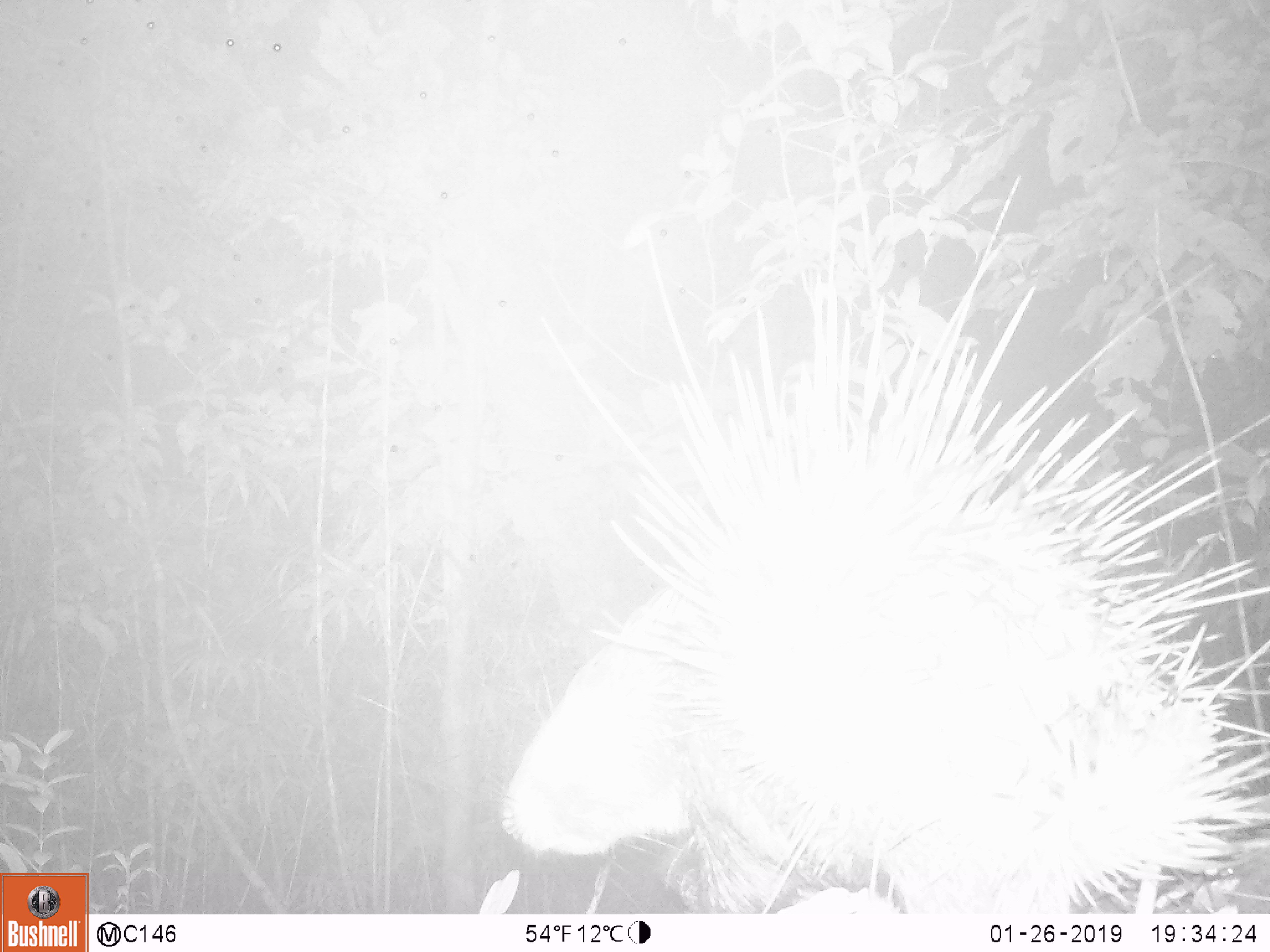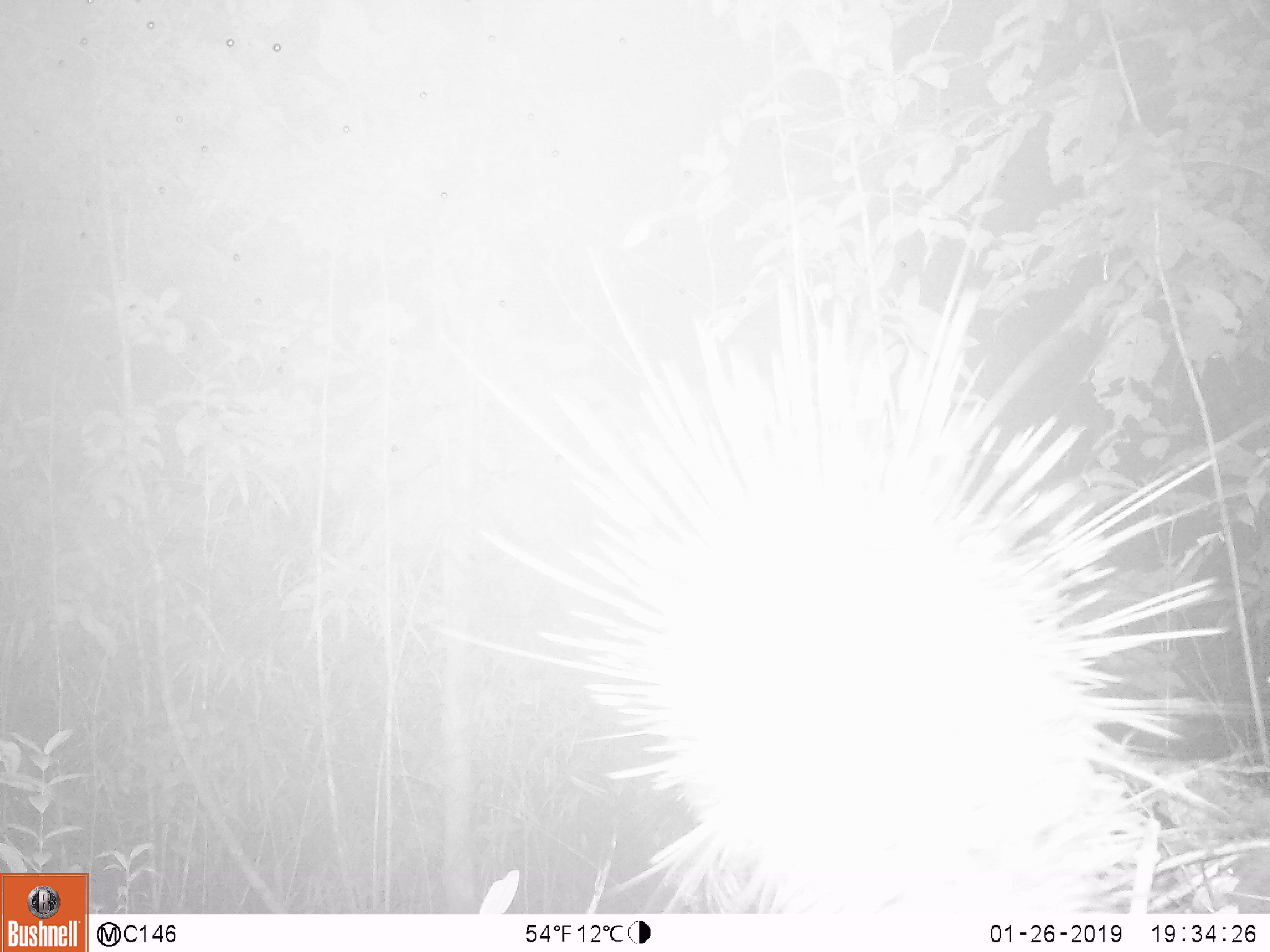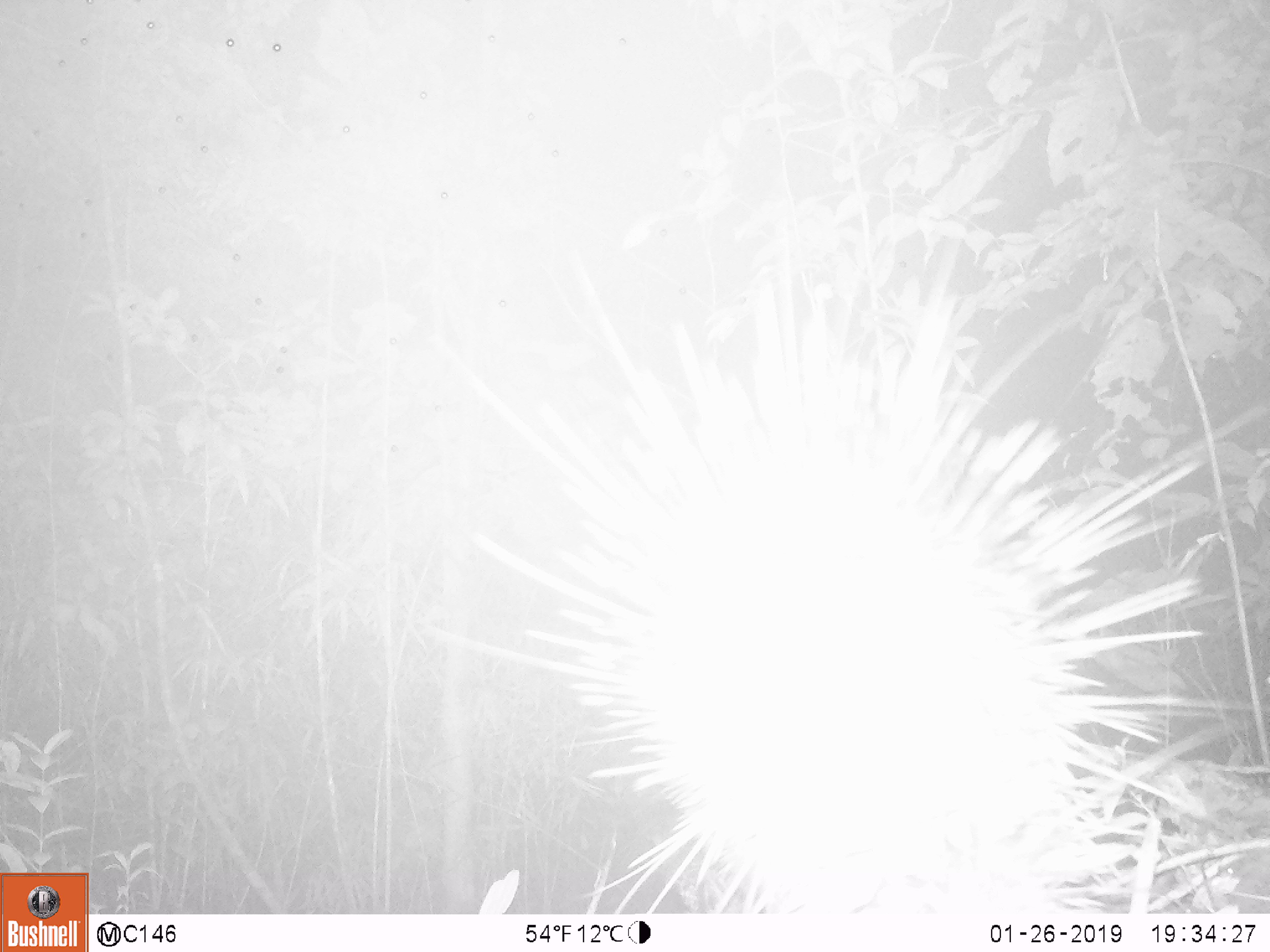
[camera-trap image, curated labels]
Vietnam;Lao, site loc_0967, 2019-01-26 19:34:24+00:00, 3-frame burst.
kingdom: Animalia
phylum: Chordata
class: Mammalia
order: Rodentia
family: Hystricidae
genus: Hystrix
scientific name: Hystrix brachyura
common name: malayan porcupine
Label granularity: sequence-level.